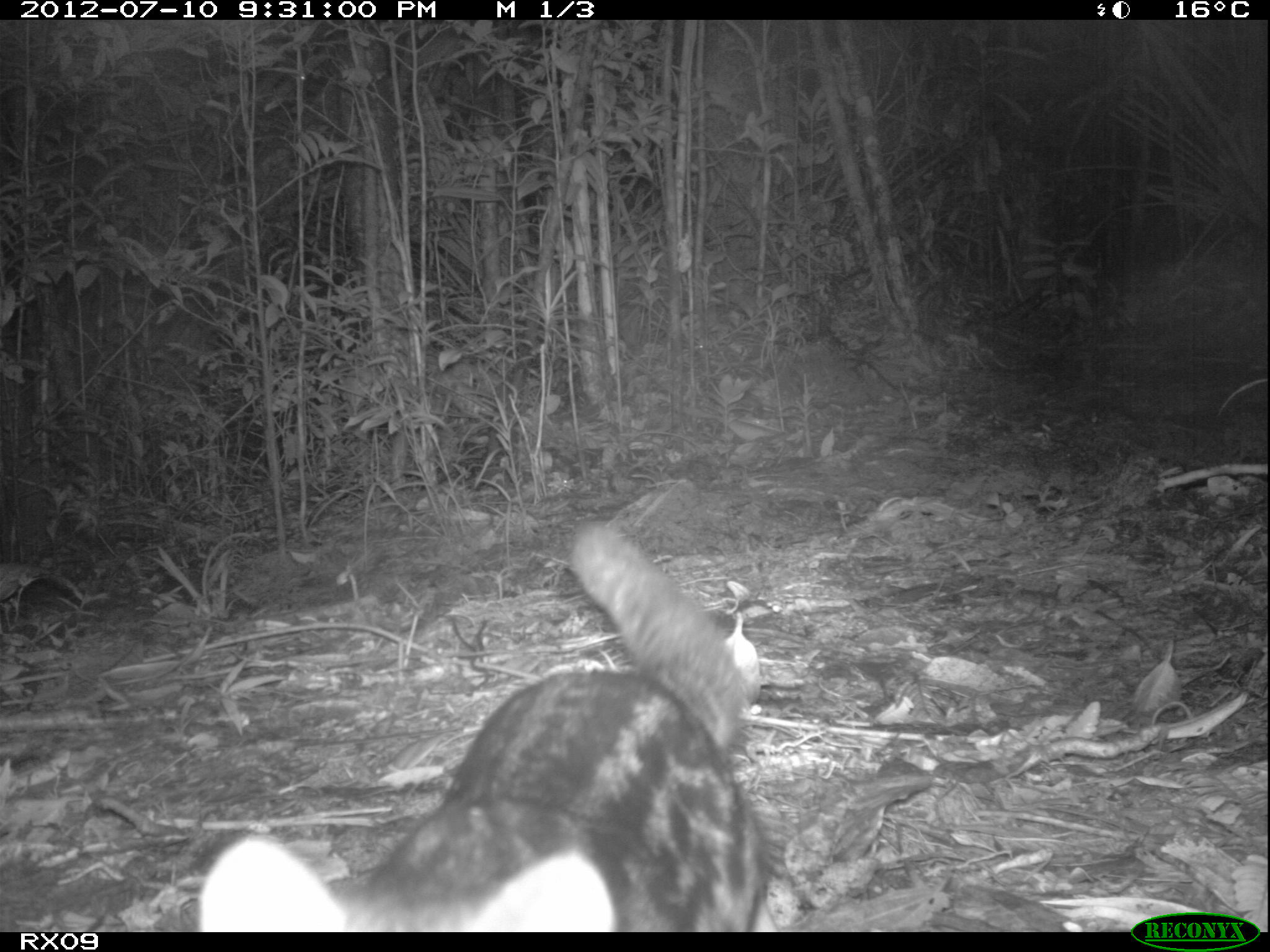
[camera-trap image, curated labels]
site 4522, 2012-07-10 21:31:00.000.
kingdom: Animalia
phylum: Chordata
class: Mammalia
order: Carnivora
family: Eupleridae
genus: Fossa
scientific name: Fossa fossana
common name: fanaloka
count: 1